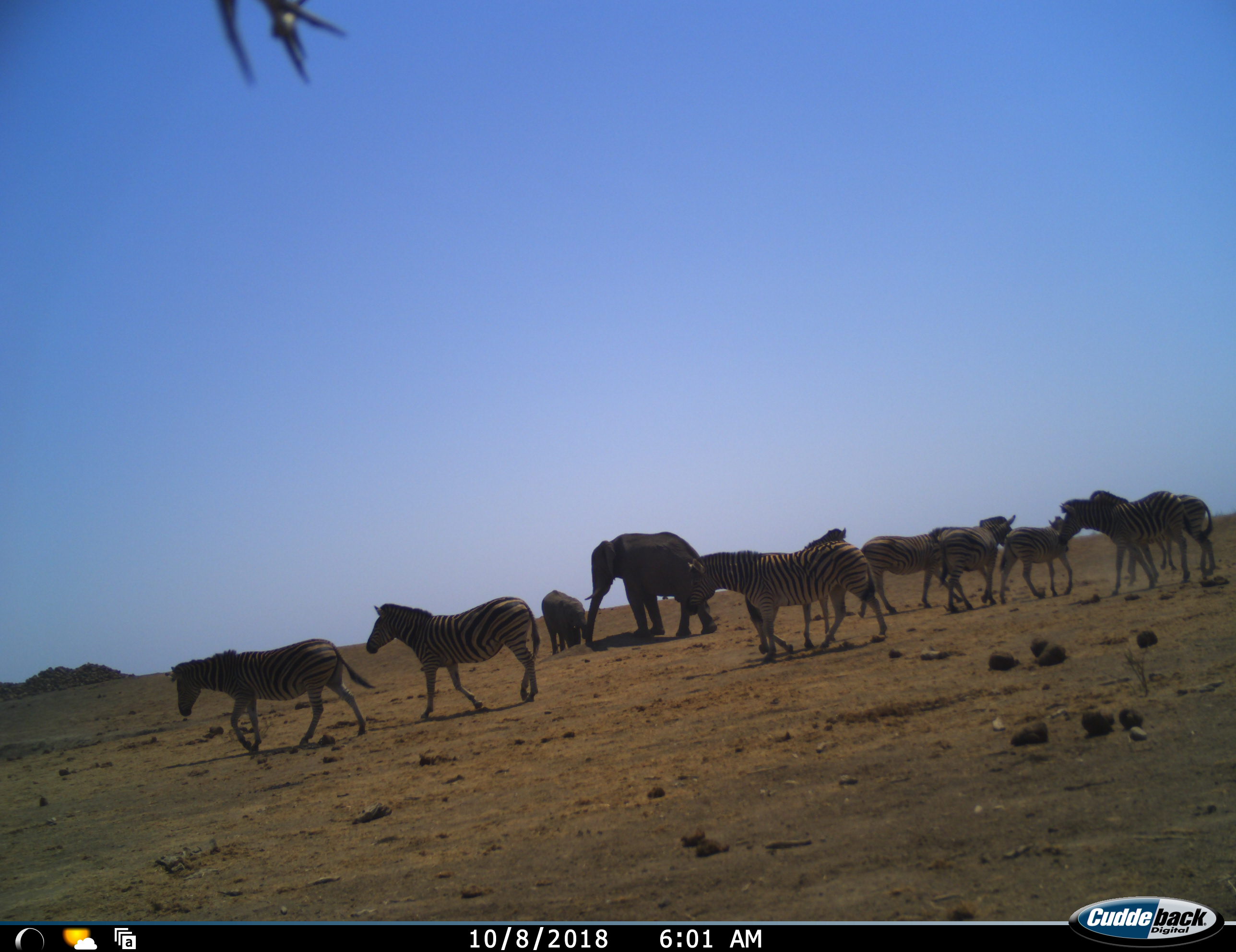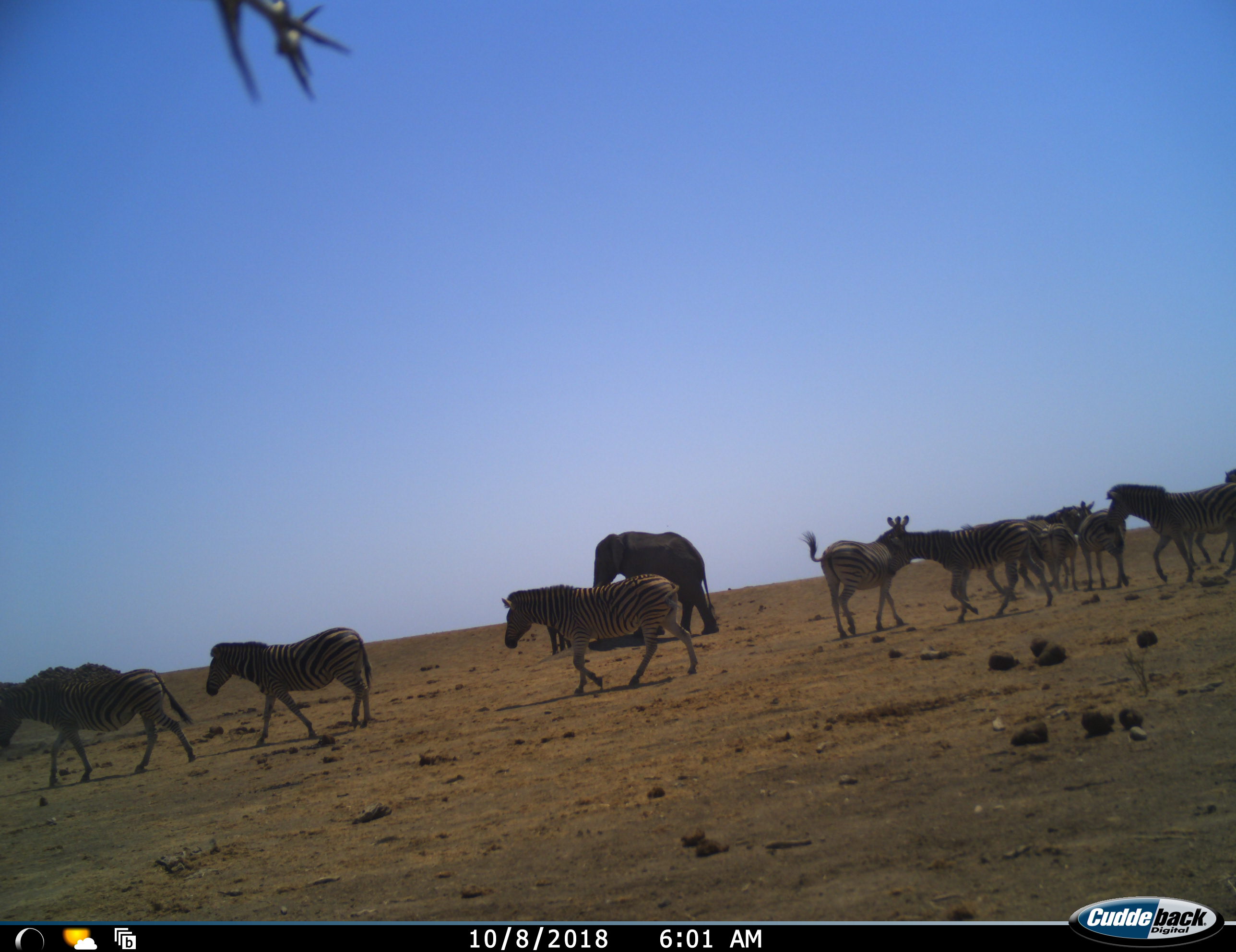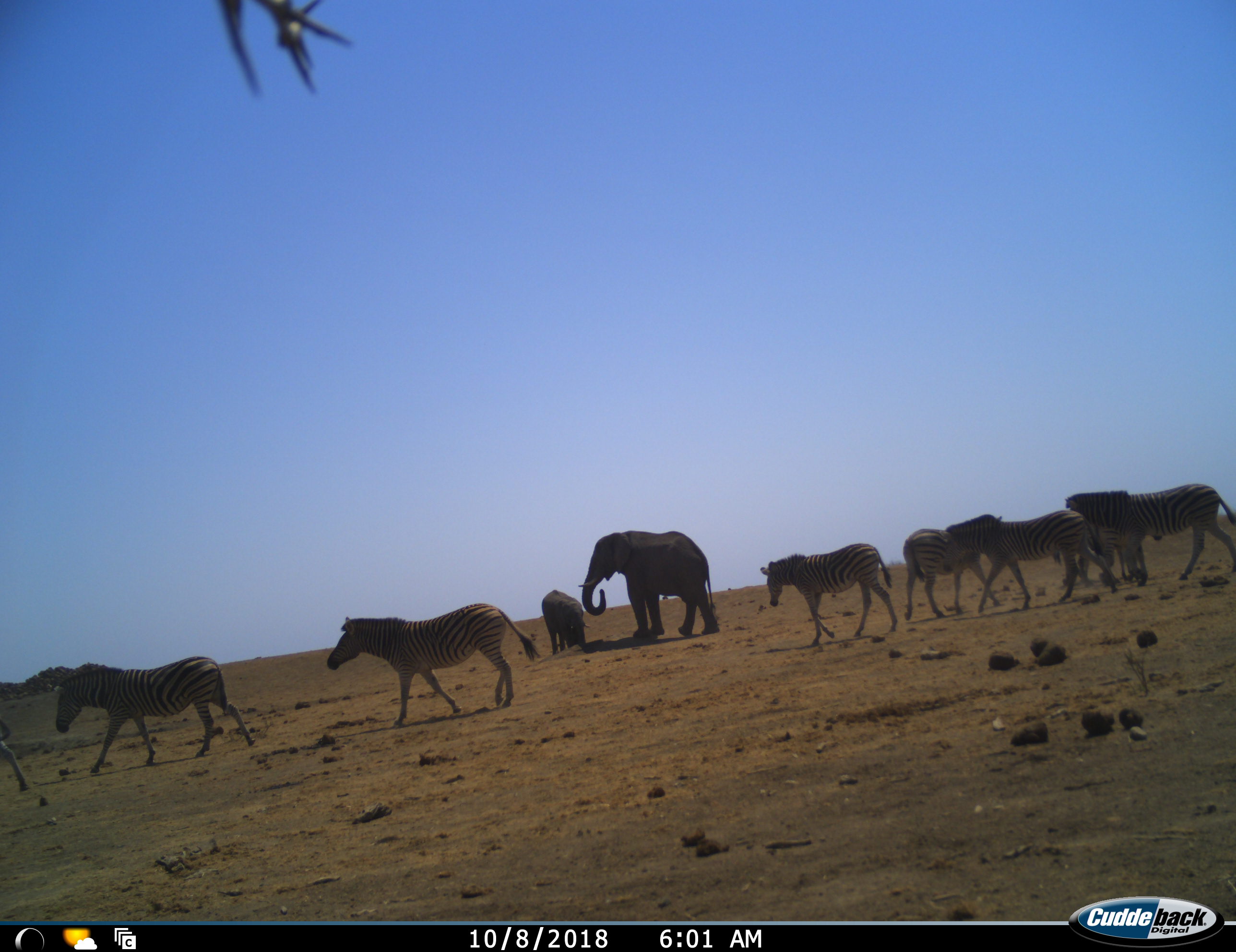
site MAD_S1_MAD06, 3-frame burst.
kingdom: Animalia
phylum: Chordata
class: Mammalia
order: Proboscidea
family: Elephantidae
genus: Loxodonta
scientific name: Loxodonta africana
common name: african bush elephant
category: elephant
Elephant (african bush elephant) (Loxodonta africana), count 2. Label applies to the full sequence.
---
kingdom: Animalia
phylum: Chordata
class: Mammalia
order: Perissodactyla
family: Equidae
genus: Equus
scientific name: Equus quagga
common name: plains zebra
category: zebraplains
Zebraplains (plains zebra) (Equus quagga), count 9. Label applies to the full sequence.